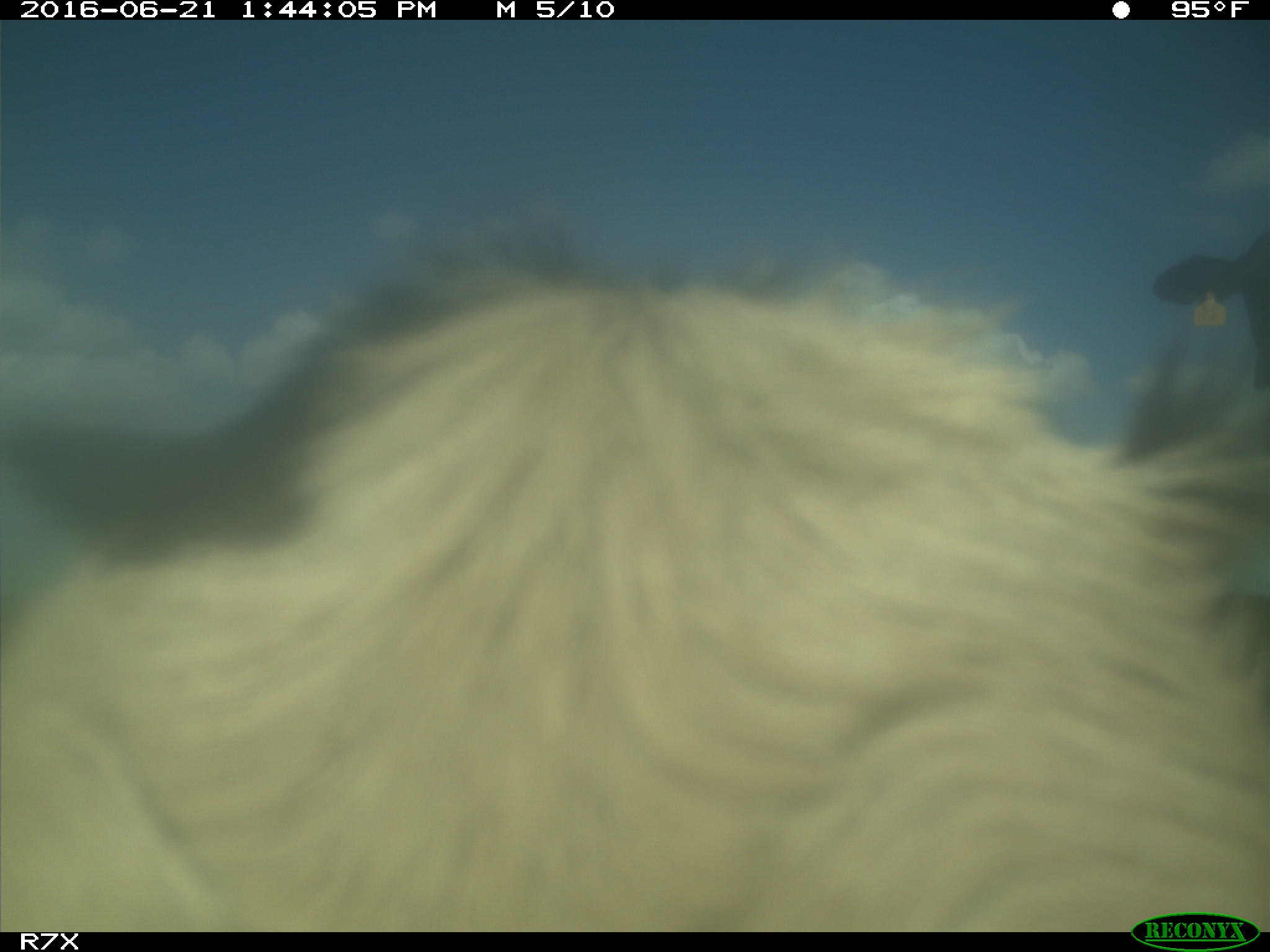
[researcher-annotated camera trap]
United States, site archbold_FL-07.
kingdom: Animalia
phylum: Chordata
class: Mammalia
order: Artiodactyla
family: Bovidae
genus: Bos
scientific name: Bos taurus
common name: domestic cow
Bos taurus (domestic cow).